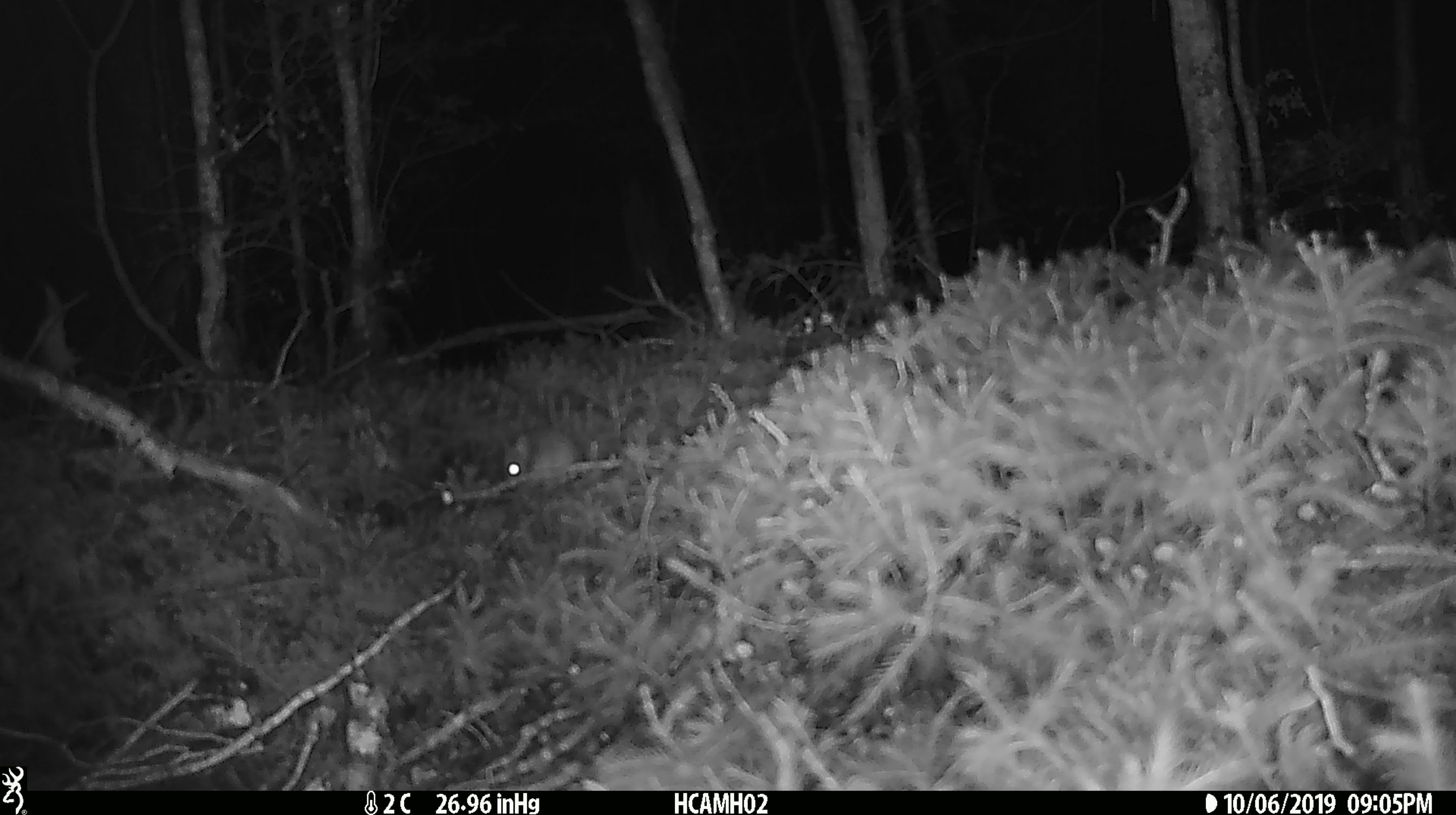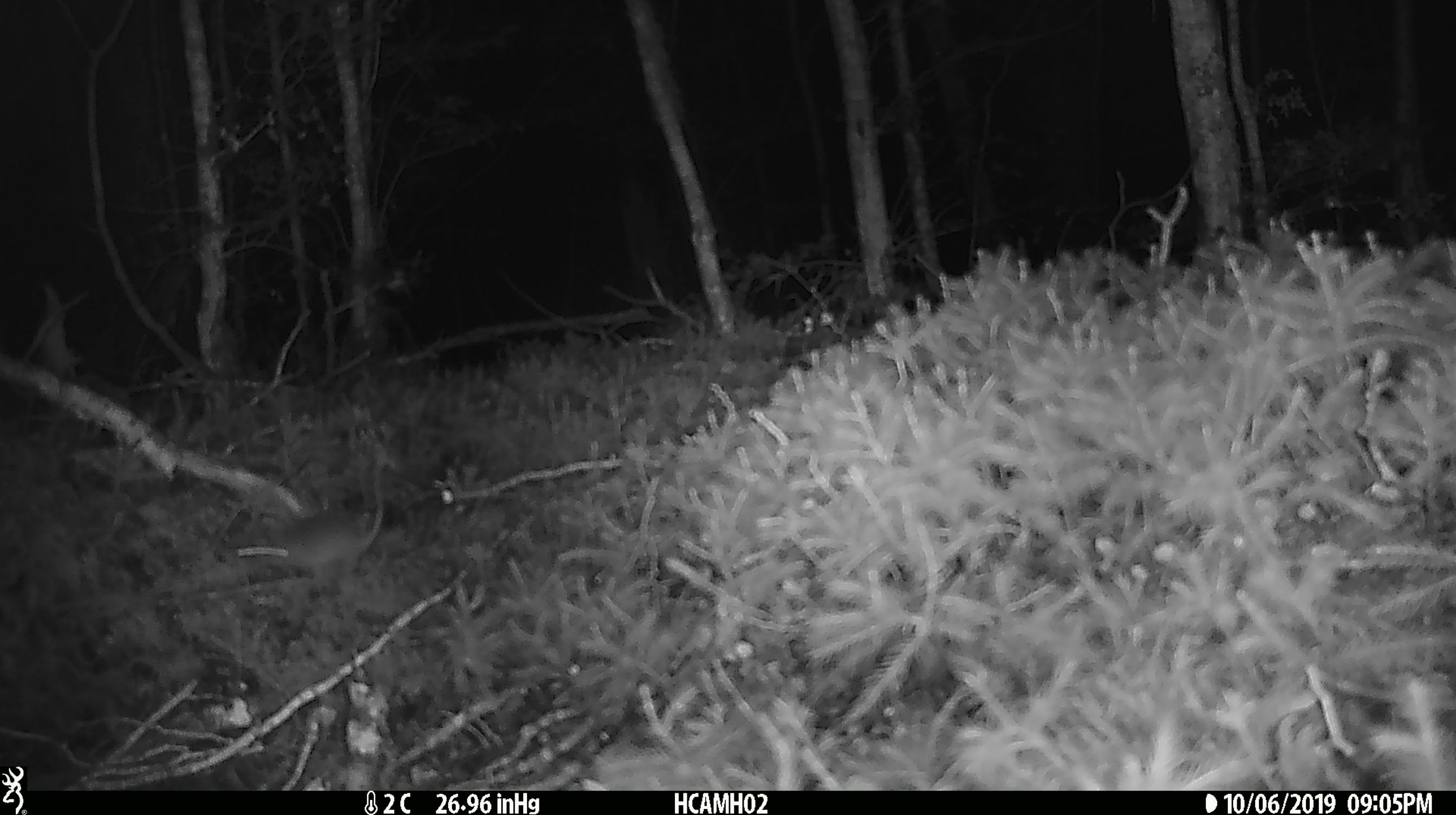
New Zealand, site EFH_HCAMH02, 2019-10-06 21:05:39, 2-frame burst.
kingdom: Animalia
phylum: Chordata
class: Mammalia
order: Rodentia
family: Muridae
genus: Mus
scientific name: Mus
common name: mouse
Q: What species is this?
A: Mouse (Mus).